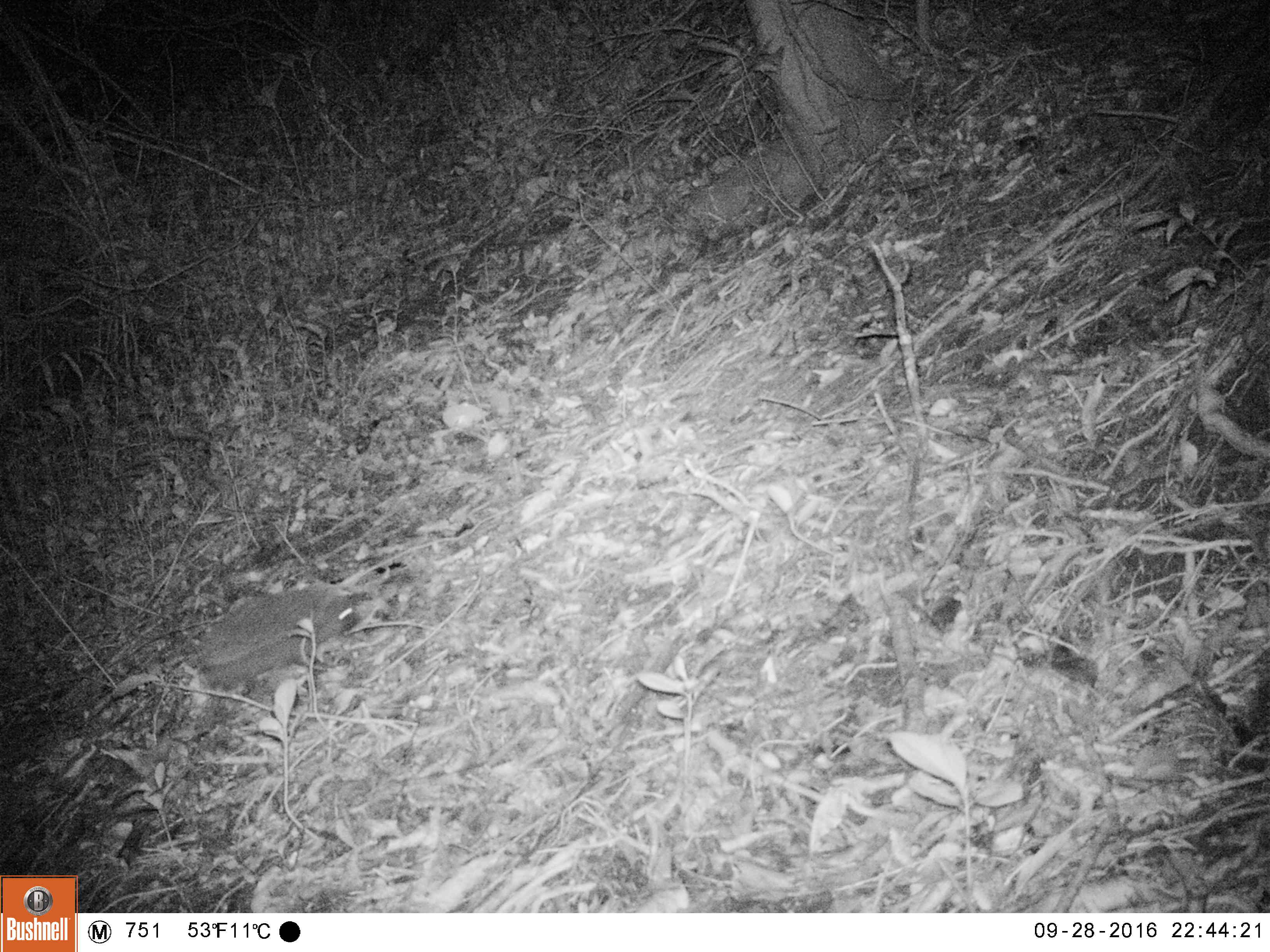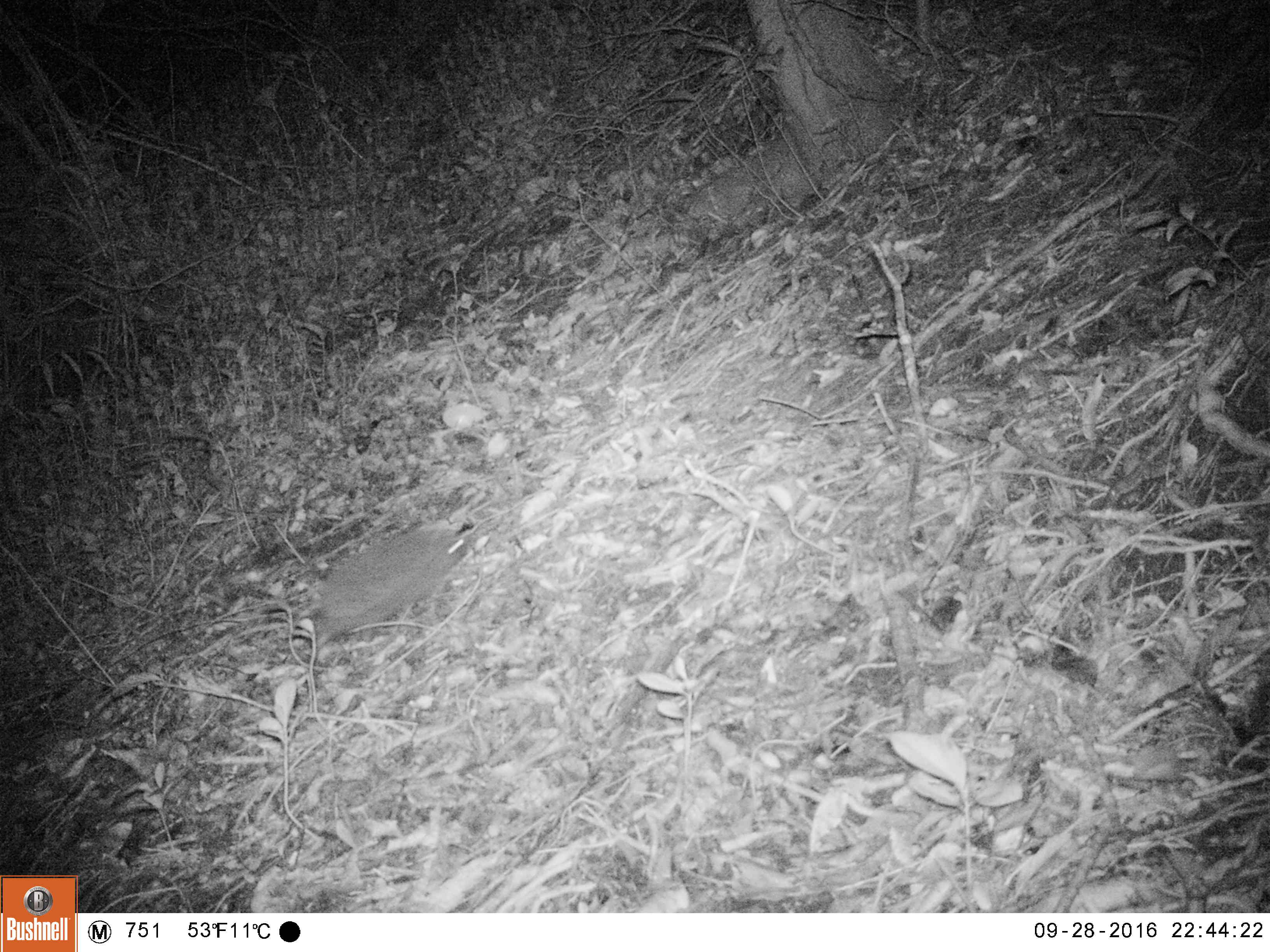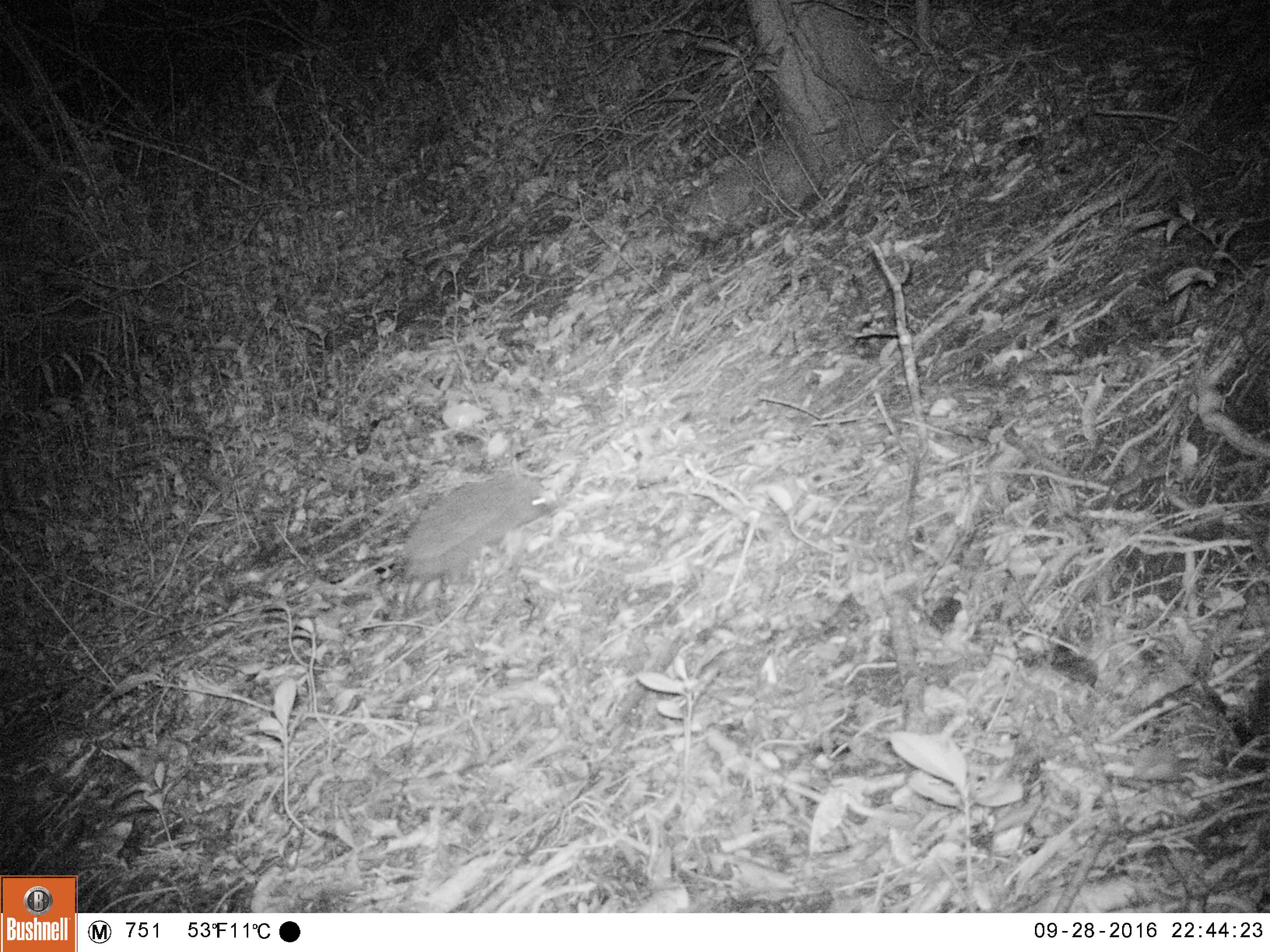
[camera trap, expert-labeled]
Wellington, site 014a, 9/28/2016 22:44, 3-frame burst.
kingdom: Animalia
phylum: Chordata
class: Mammalia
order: Eulipotyphla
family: Erinaceidae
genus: Erinaceus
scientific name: Erinaceus europaeus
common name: hedgehog